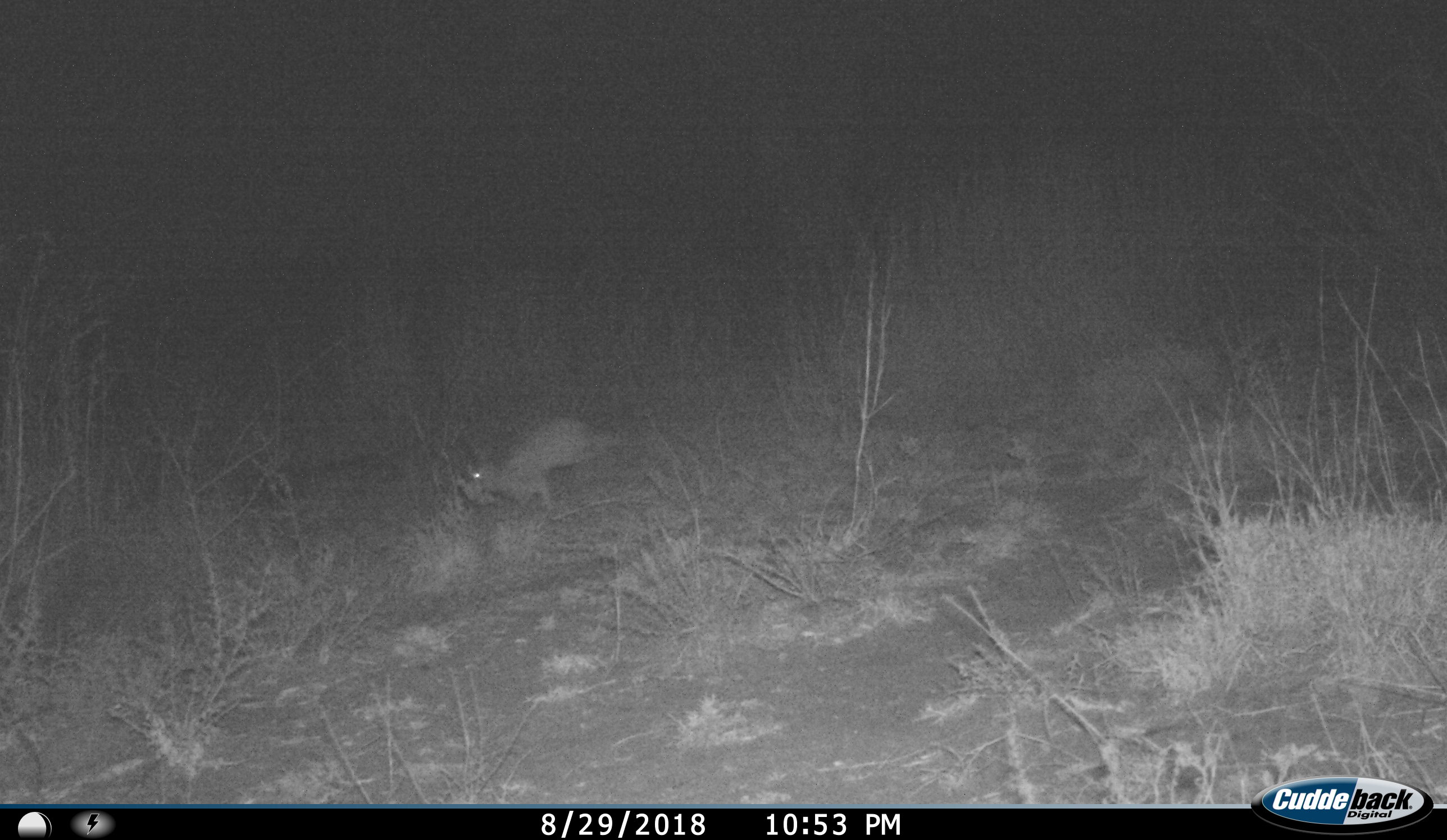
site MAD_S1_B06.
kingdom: Animalia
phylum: Chordata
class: Mammalia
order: Carnivora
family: Herpestidae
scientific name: Herpestidae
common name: mongoose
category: mongooseunknown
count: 1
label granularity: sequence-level